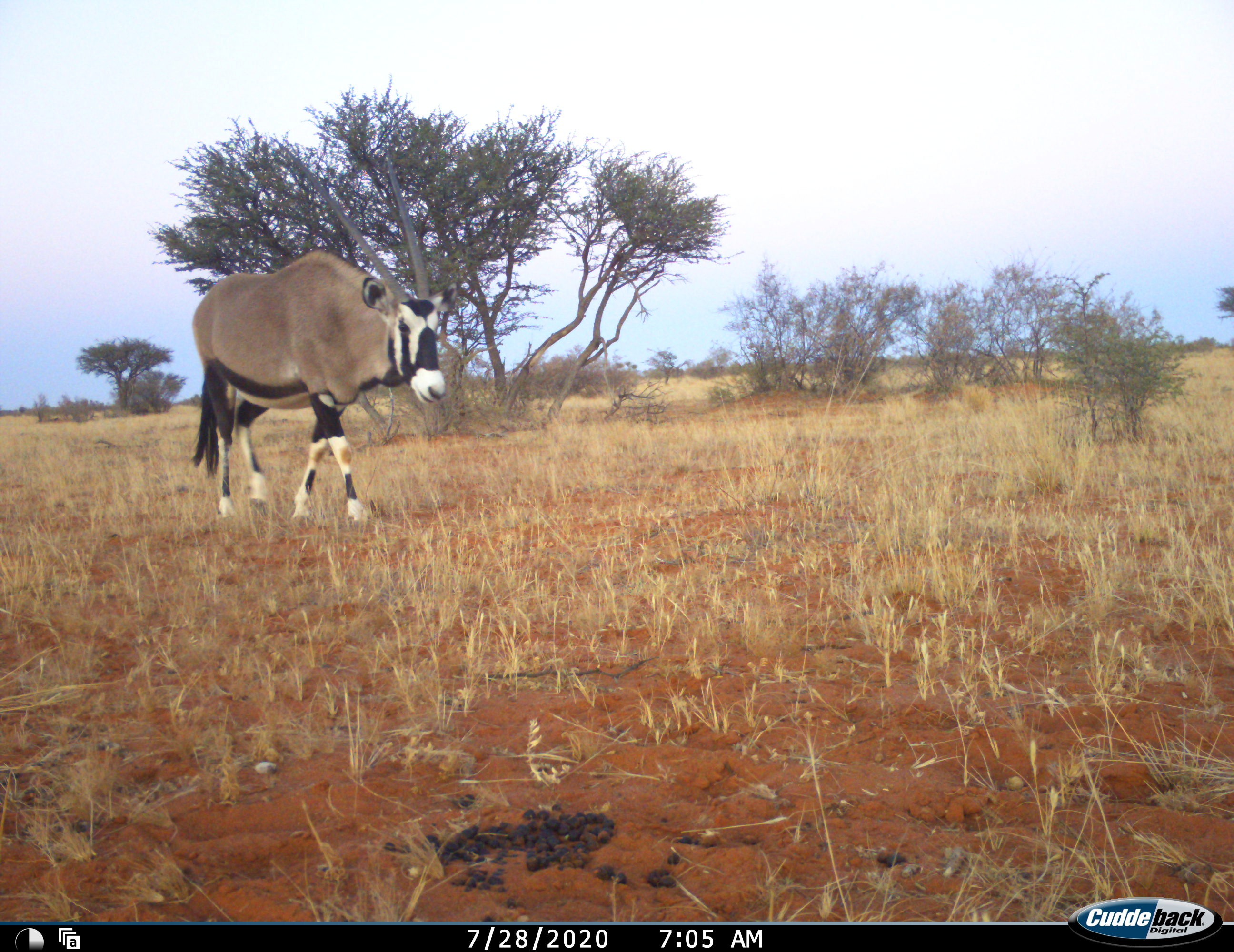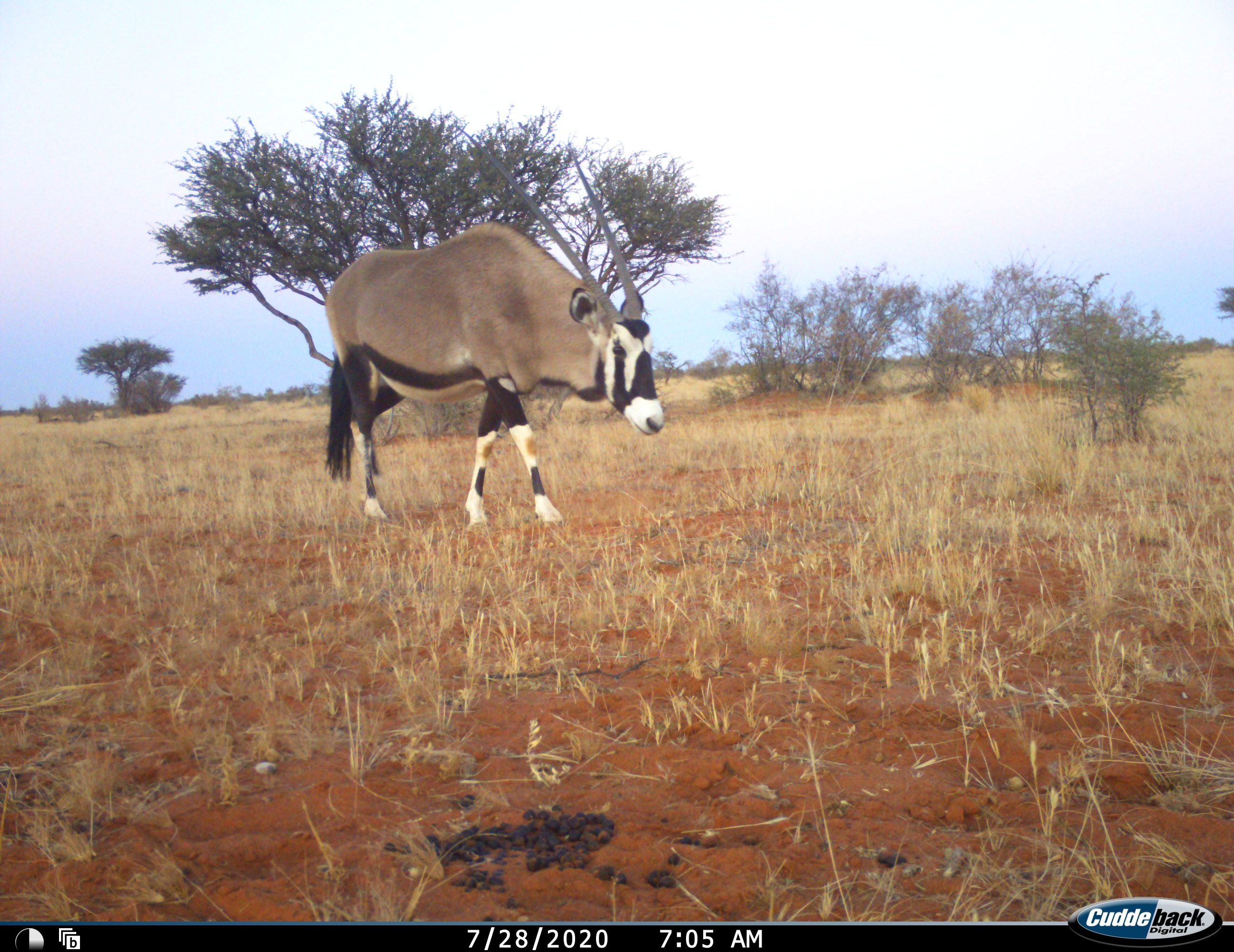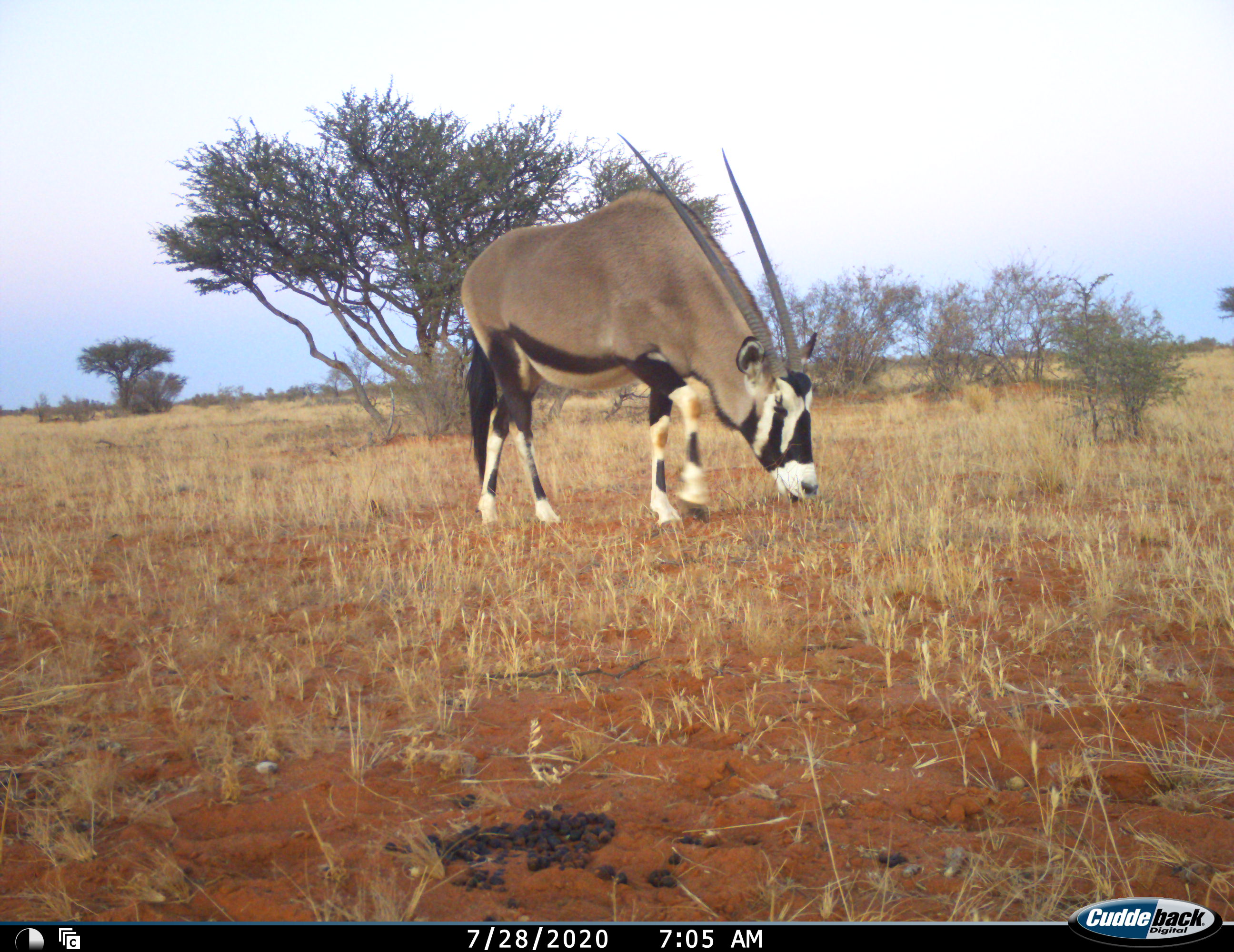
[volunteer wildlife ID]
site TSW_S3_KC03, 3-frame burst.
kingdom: Animalia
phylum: Chordata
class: Mammalia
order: Artiodactyla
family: Bovidae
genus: Oryx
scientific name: Oryx gazella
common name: gemsbok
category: oryx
Oryx (gemsbok) (Oryx gazella), count 1. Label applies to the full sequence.